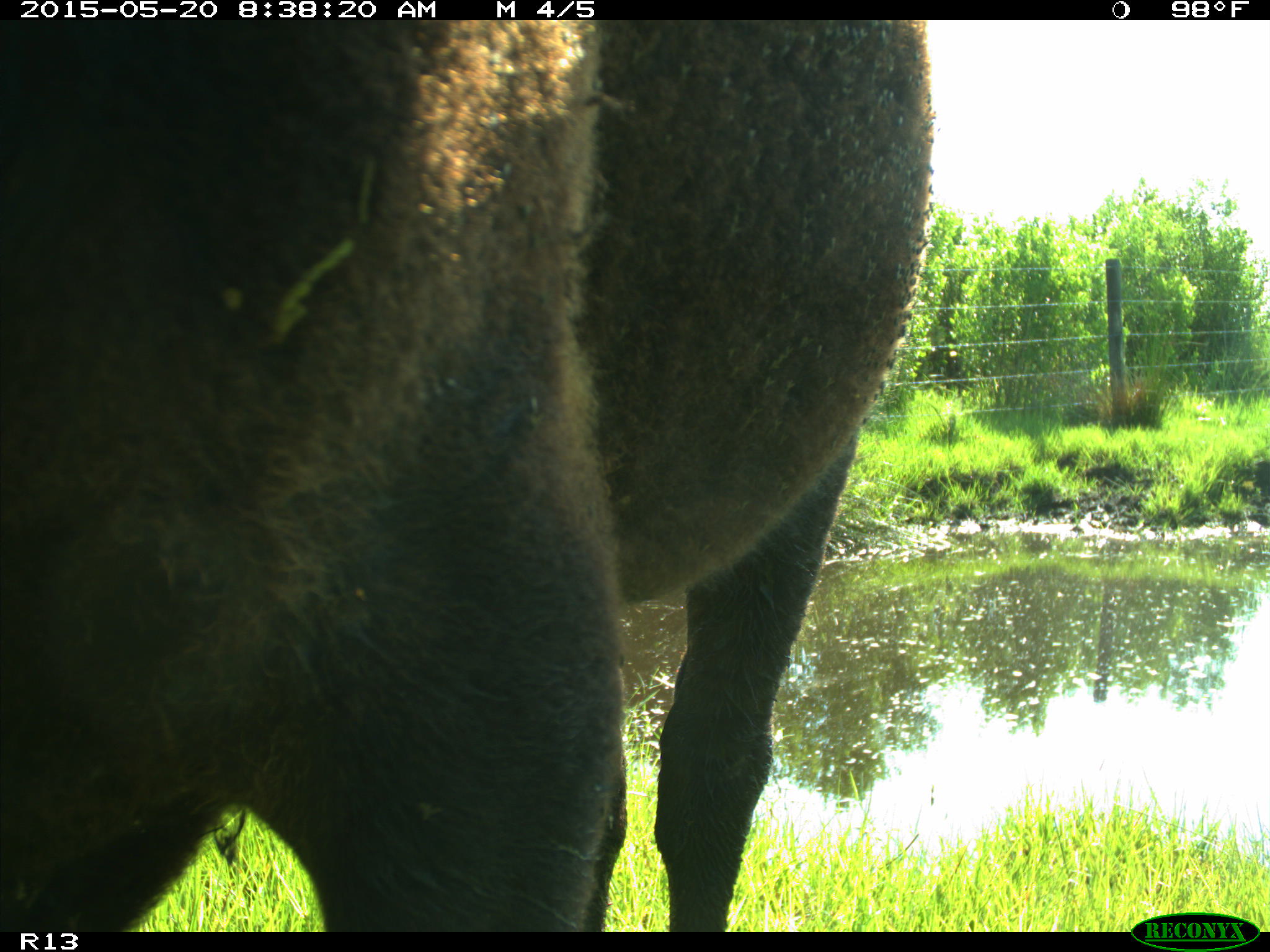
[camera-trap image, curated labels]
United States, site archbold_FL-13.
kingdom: Animalia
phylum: Chordata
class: Mammalia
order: Artiodactyla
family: Bovidae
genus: Bos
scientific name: Bos taurus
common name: domestic cow